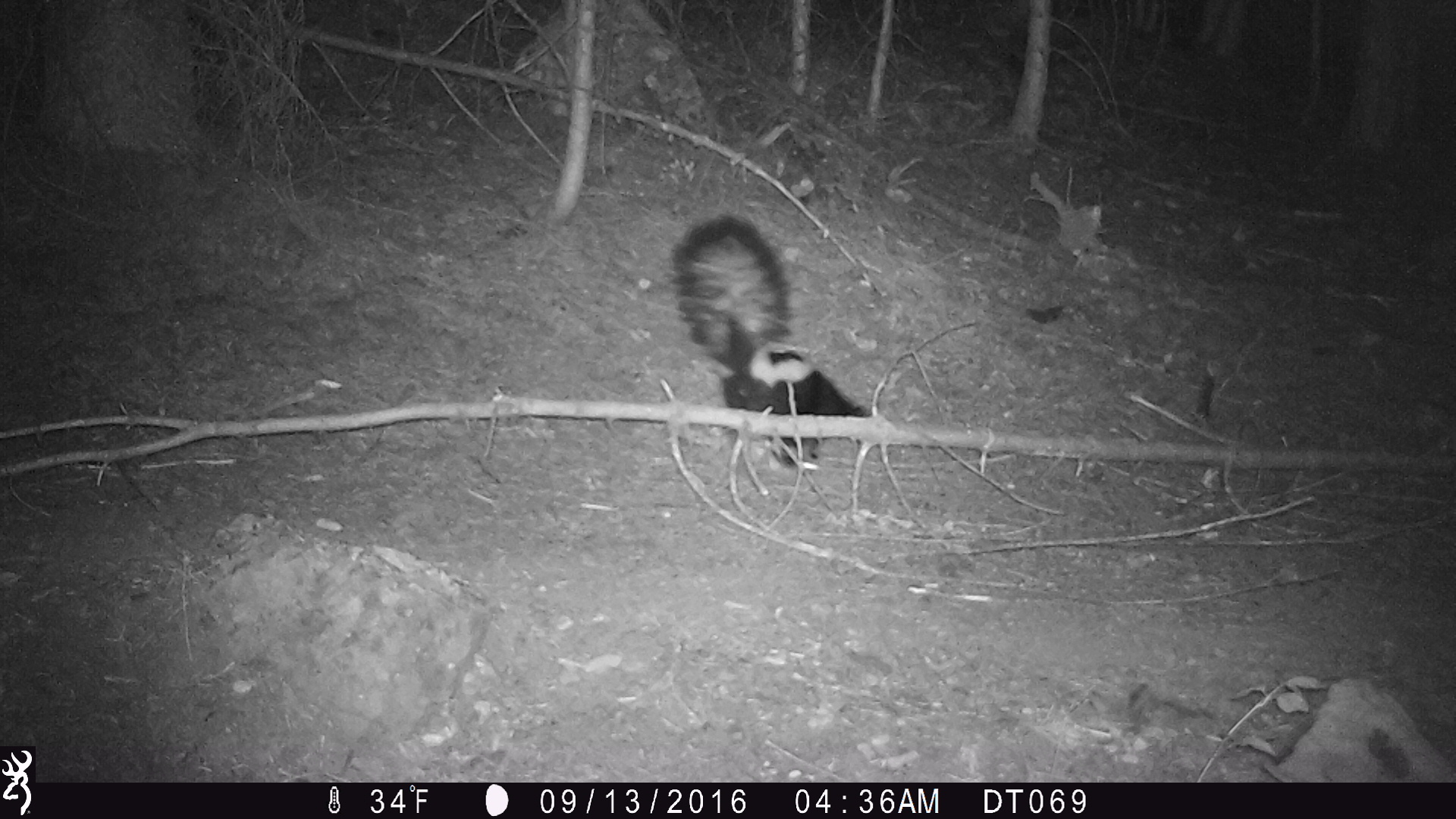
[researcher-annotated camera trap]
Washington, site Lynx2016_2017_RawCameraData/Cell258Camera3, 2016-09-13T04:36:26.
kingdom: Animalia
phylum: Chordata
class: Mammalia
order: Carnivora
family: Mephitidae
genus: Mephitis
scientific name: Mephitis mephitis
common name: striped skunk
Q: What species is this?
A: Mephitis mephitis (striped skunk).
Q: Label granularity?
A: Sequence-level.